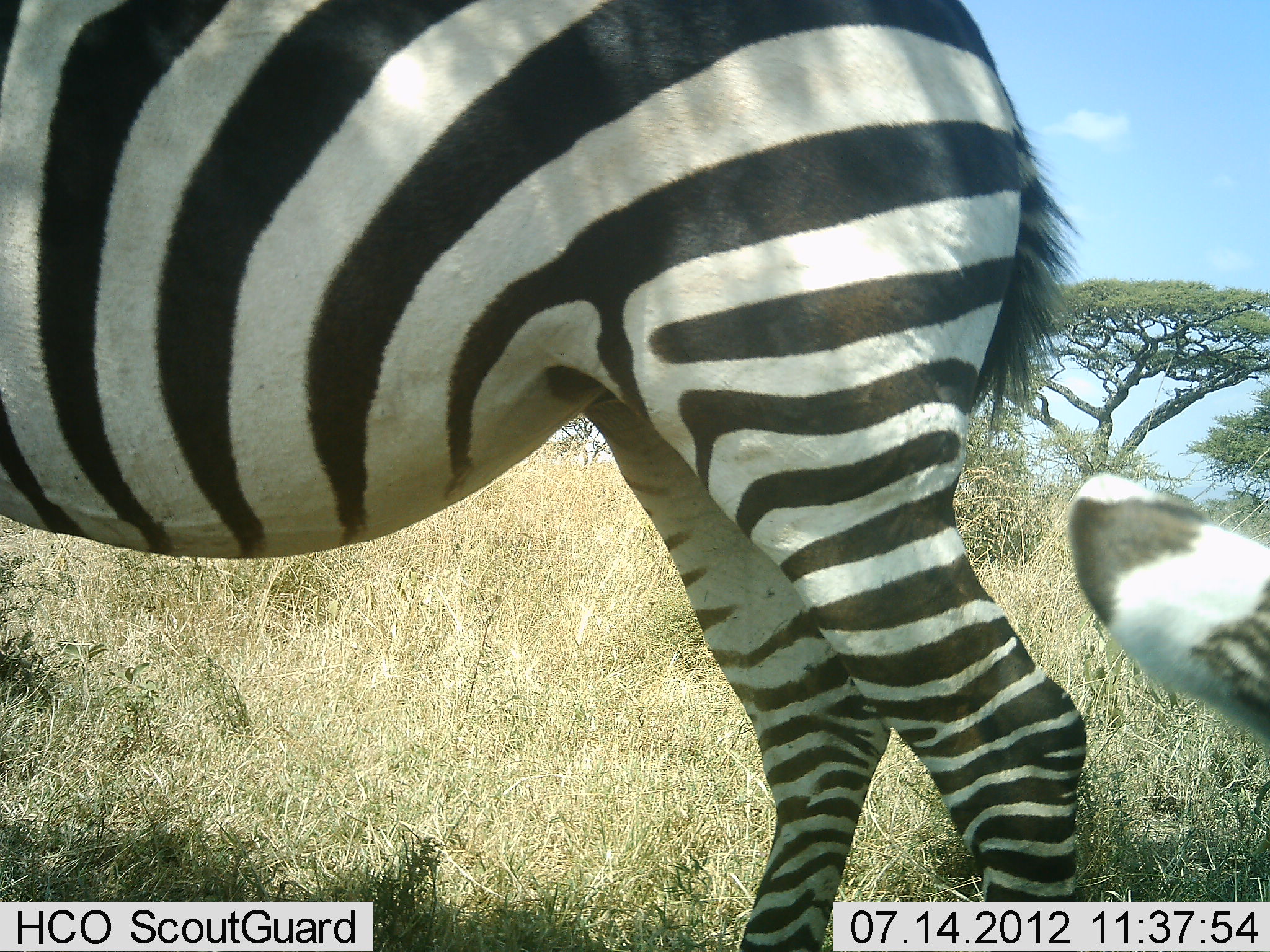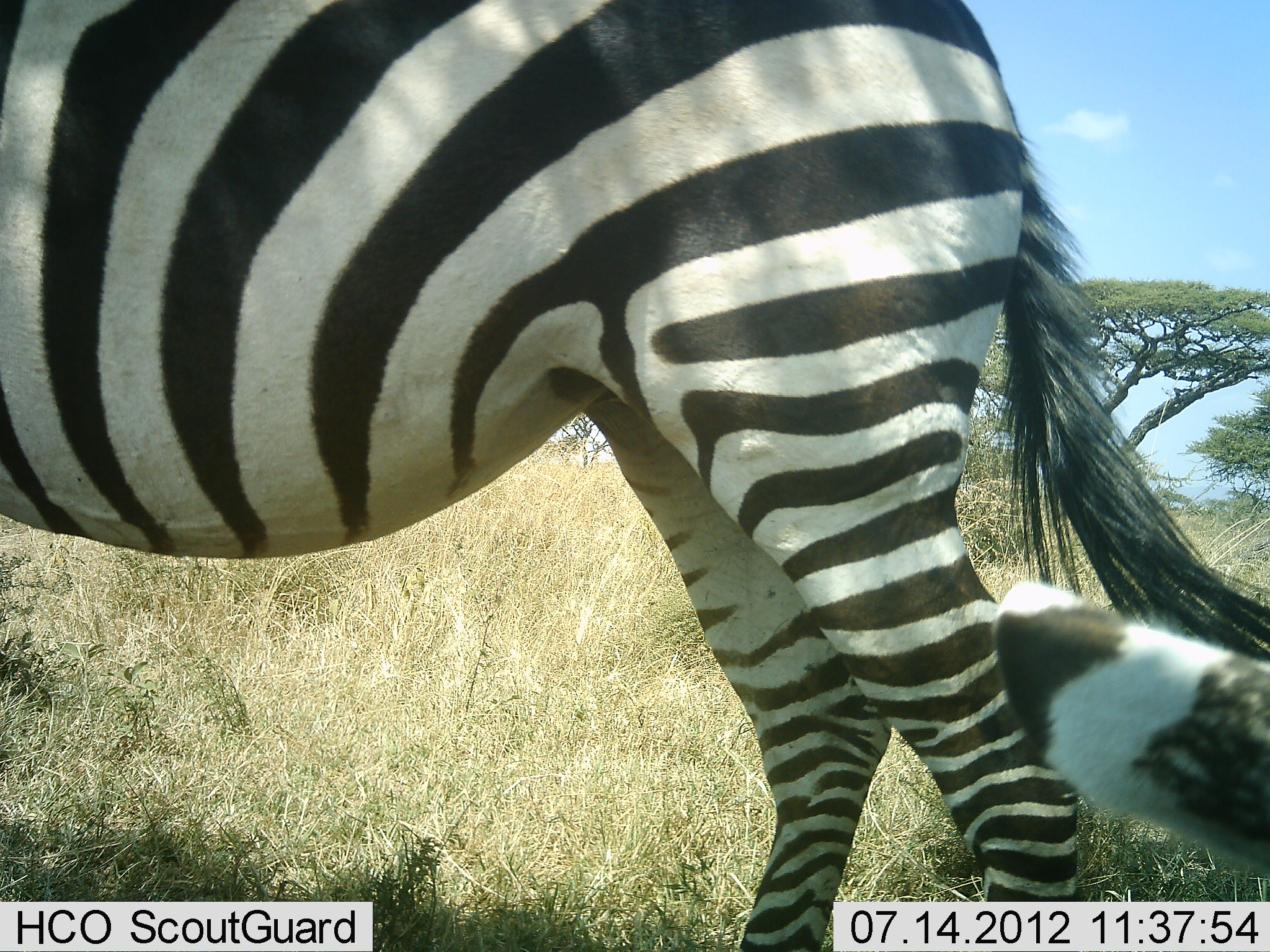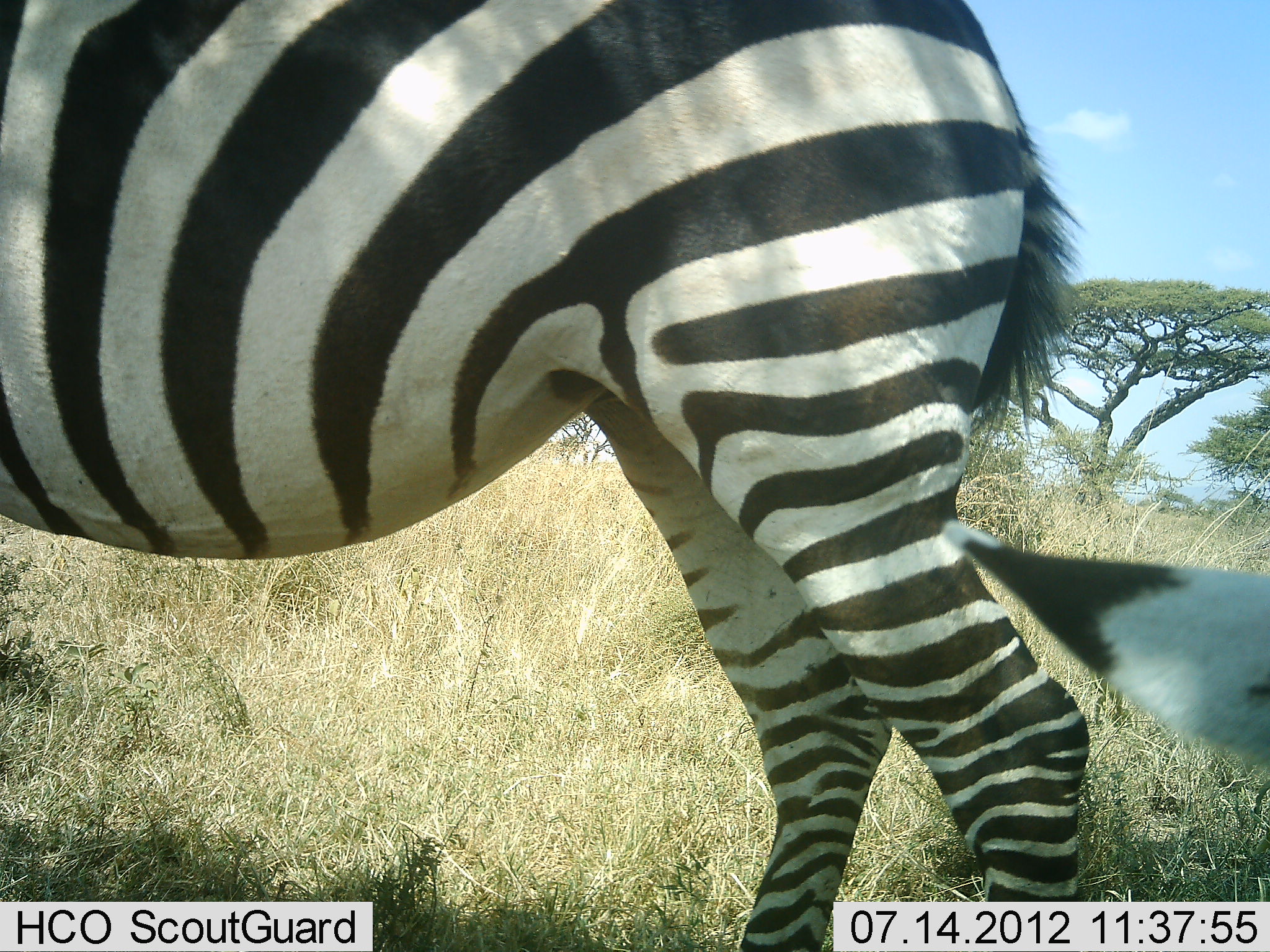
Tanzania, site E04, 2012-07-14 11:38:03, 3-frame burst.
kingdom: Animalia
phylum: Chordata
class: Mammalia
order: Perissodactyla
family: Equidae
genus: Equus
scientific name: Equus quagga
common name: plains zebra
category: zebra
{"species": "zebra (plains zebra) (Equus quagga)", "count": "2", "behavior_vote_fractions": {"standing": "90%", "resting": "30%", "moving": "0%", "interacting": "0%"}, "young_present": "10%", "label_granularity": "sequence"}